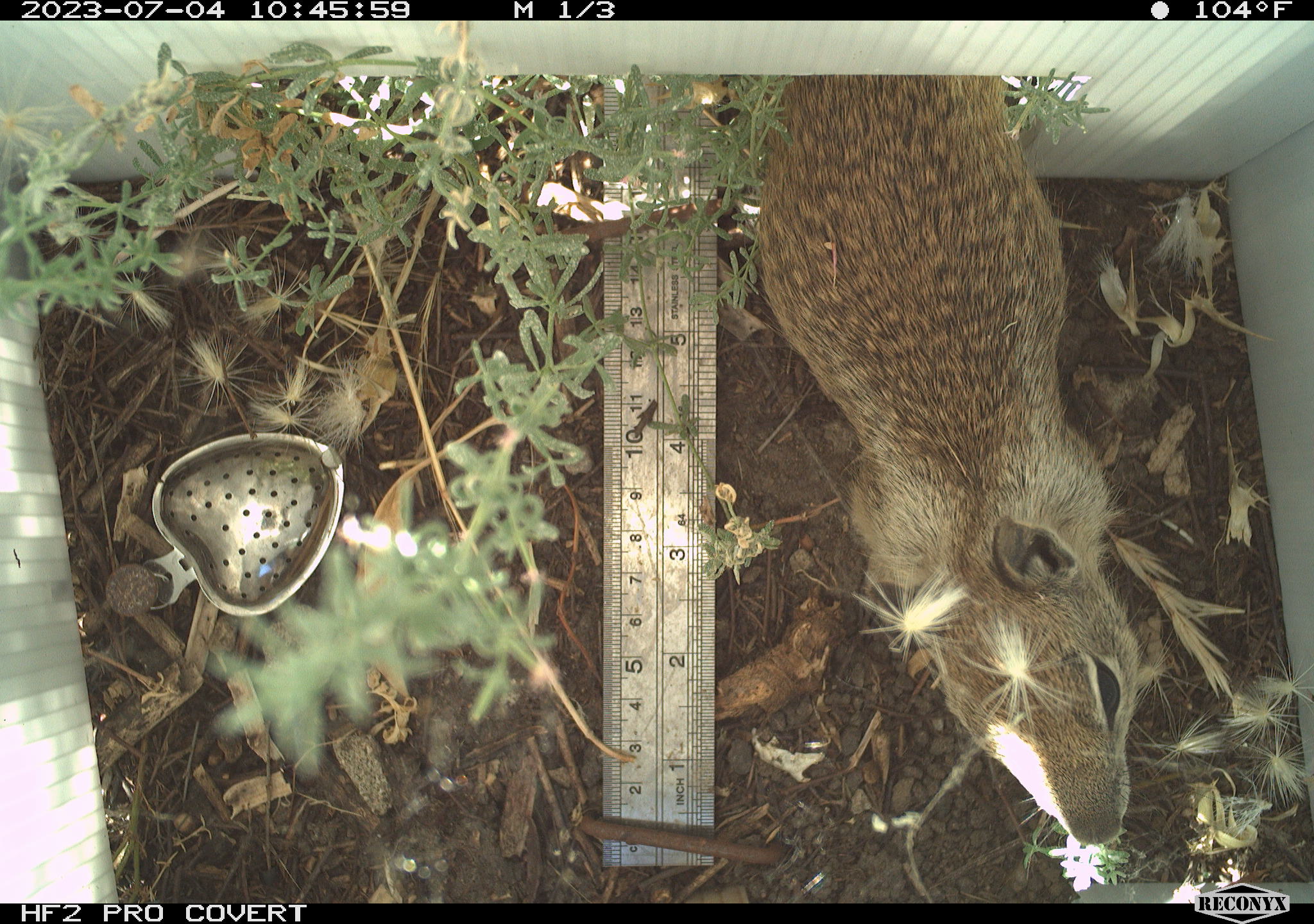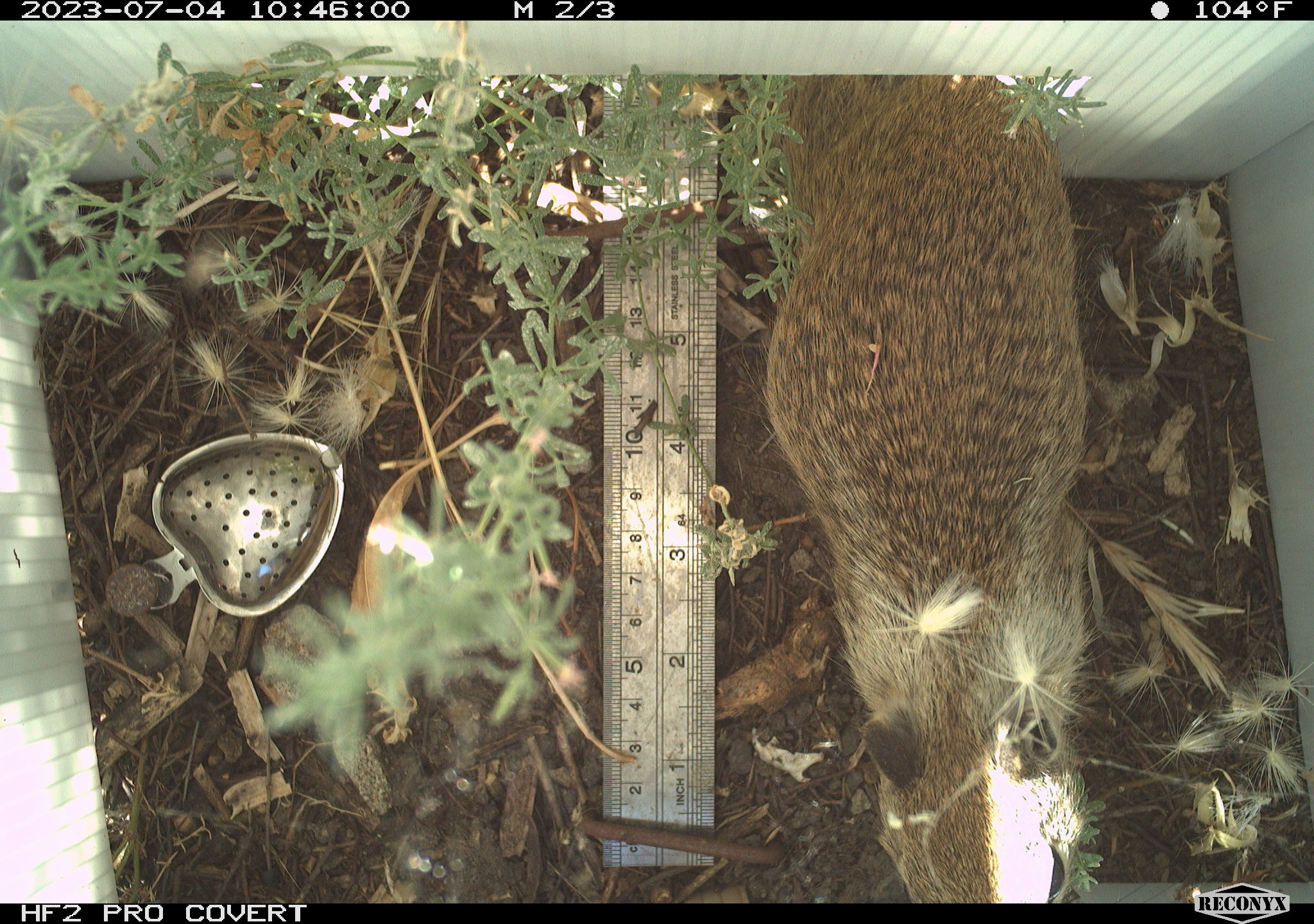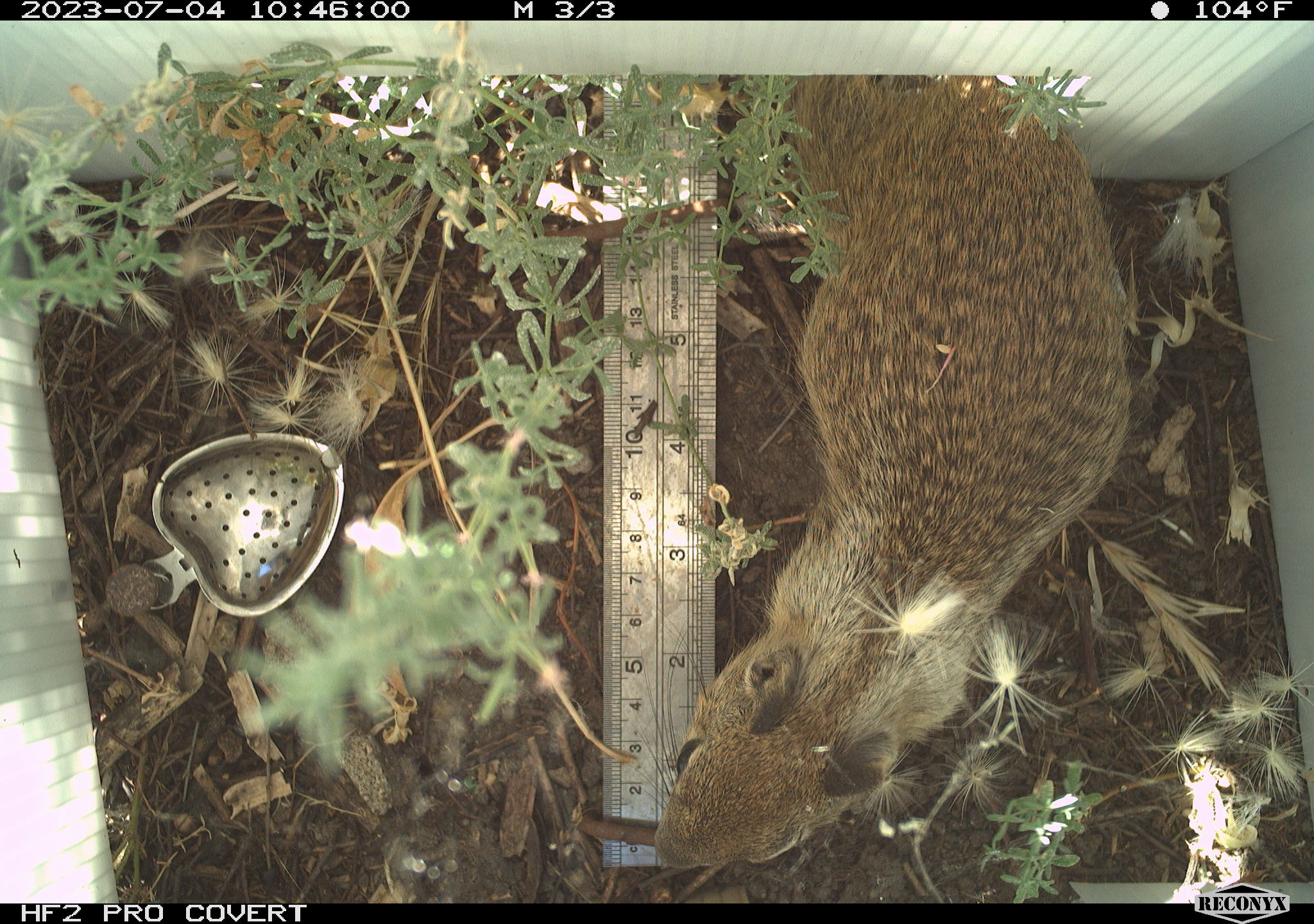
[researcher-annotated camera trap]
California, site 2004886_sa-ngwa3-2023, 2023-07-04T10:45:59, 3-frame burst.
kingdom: Animalia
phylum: Chordata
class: Mammalia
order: Rodentia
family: Sciuridae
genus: Otospermophilus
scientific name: Otospermophilus beecheyi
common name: california ground squirrel